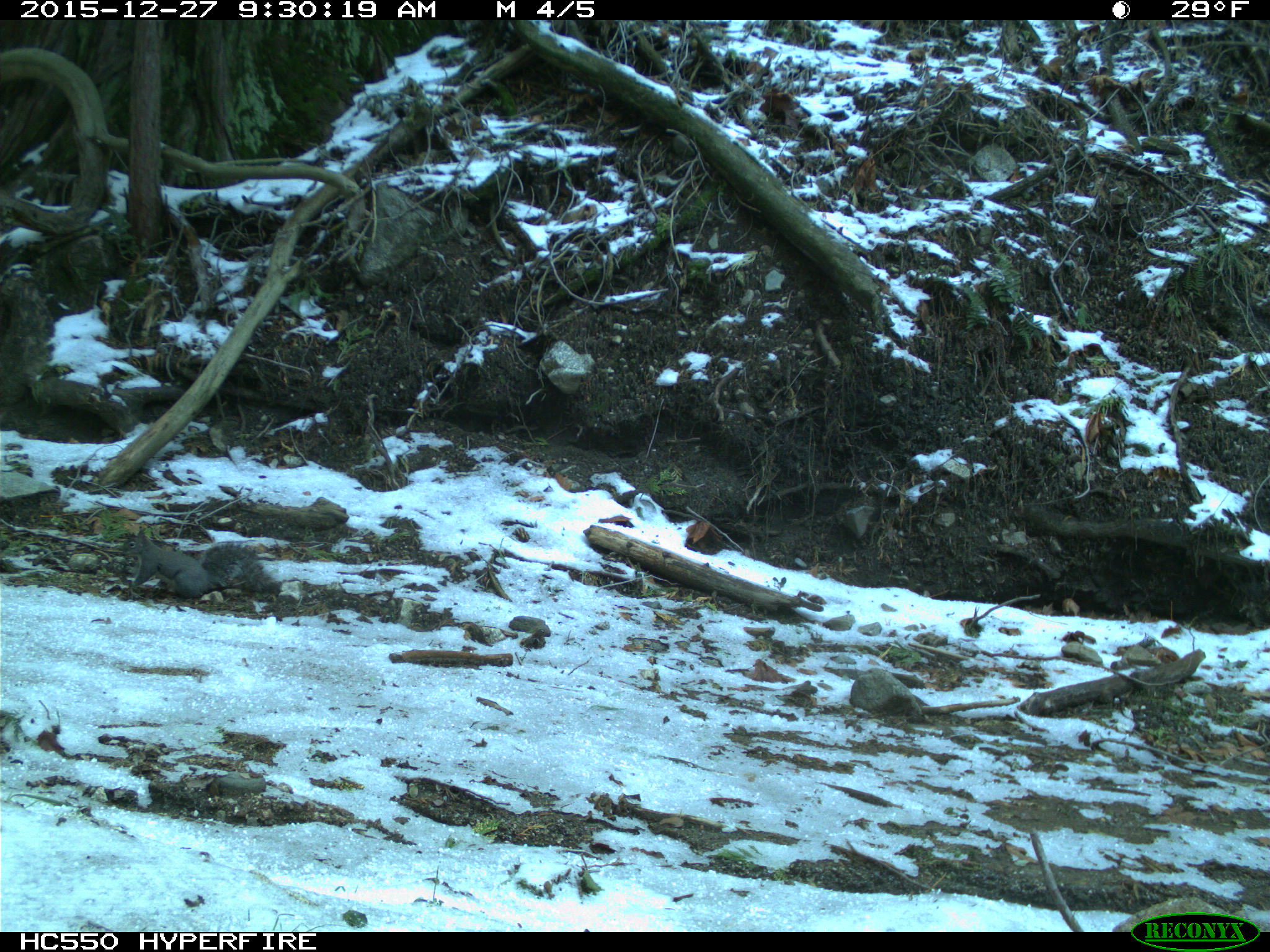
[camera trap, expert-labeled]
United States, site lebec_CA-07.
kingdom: Animalia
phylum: Chordata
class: Mammalia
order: Rodentia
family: Sciuridae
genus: Sciurus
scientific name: Sciurus carolinensis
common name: eastern gray squirrel